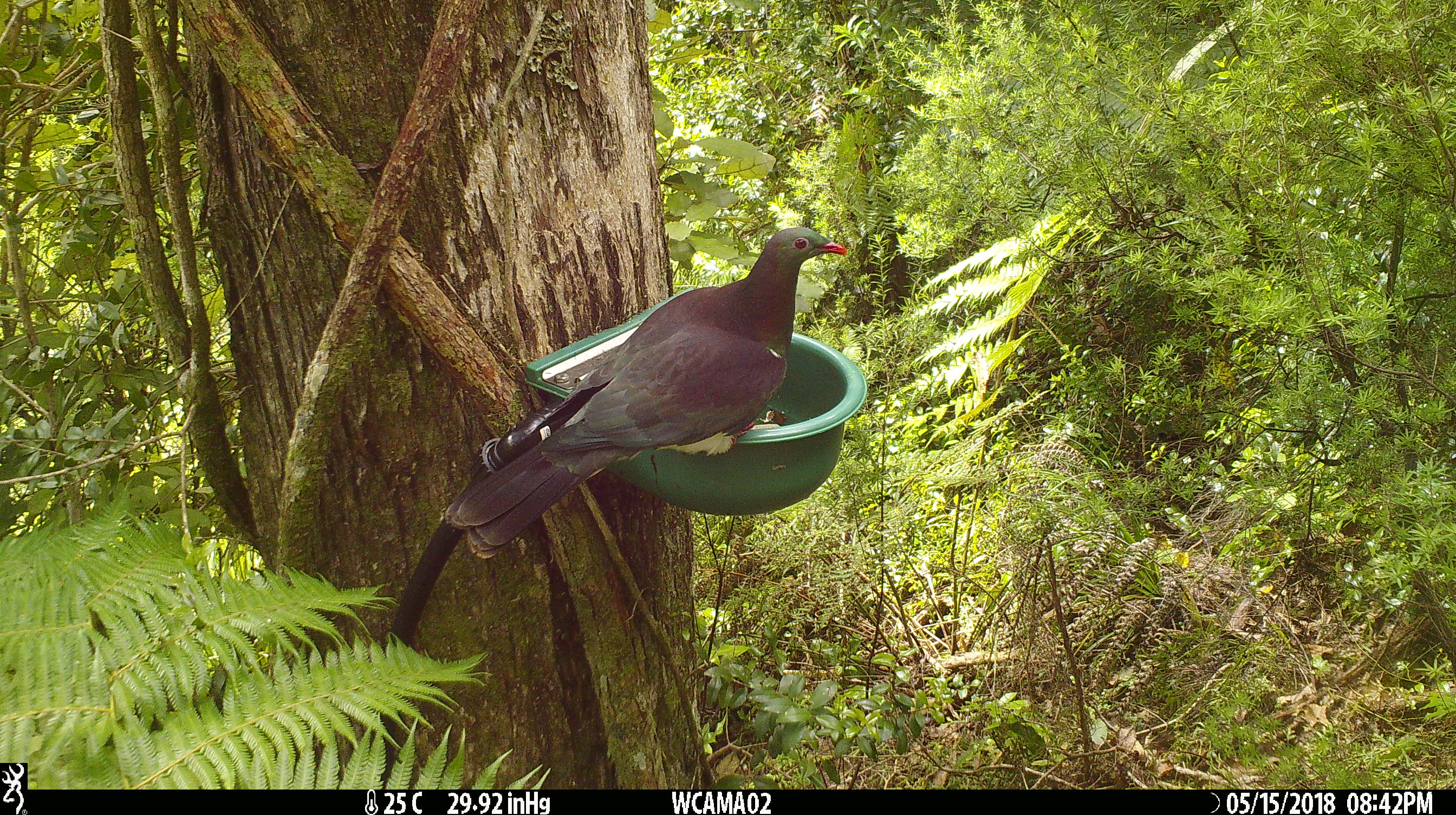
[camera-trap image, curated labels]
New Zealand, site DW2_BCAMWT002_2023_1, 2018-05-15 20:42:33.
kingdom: Animalia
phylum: Chordata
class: Aves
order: Columbiformes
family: Columbidae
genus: Hemiphaga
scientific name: Hemiphaga novaeseelandiae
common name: new zealand pigeon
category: kereru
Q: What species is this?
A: Kereru (new zealand pigeon) (Hemiphaga novaeseelandiae).